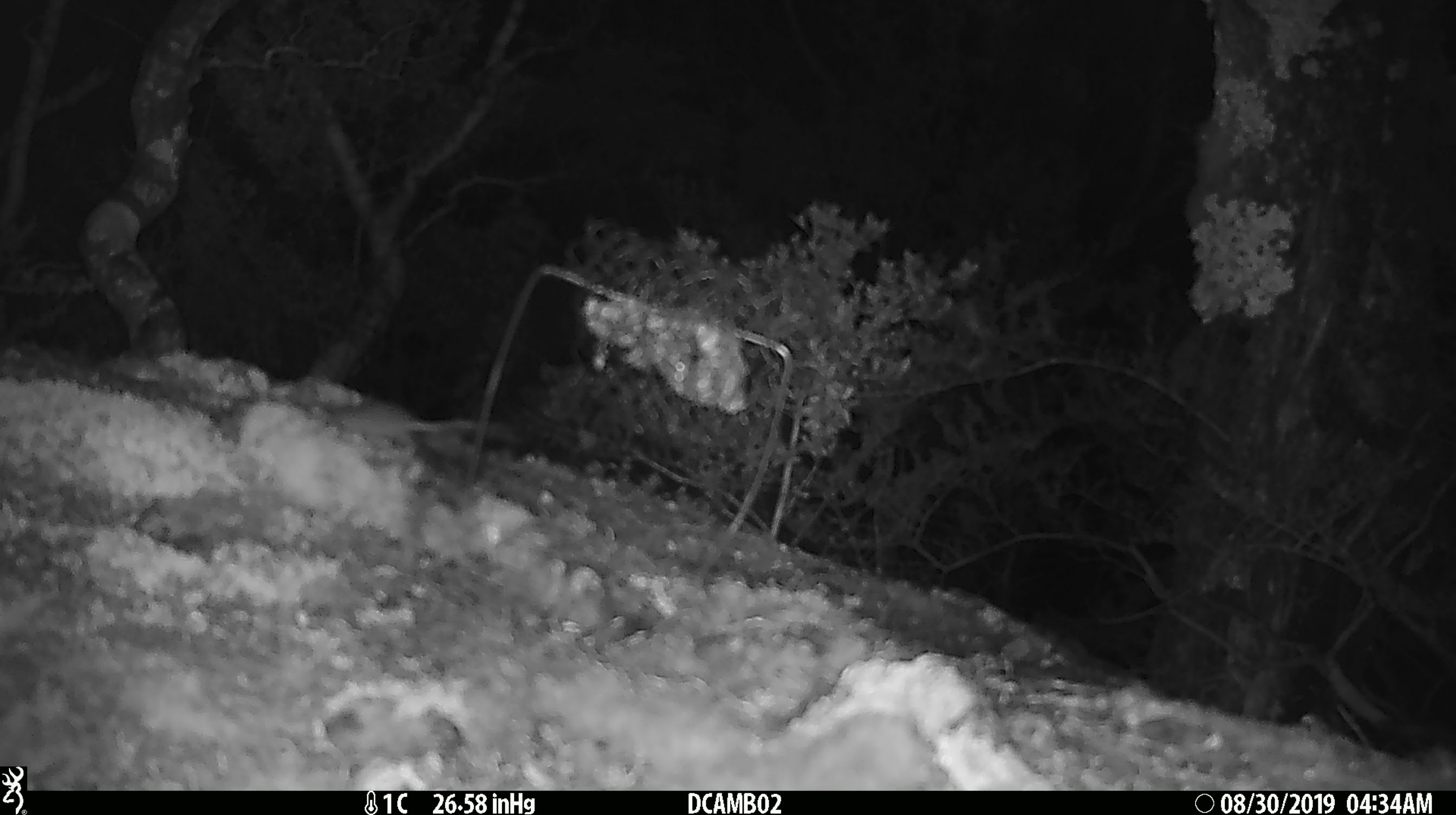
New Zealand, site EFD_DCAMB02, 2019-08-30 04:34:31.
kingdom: Animalia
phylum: Chordata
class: Mammalia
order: Rodentia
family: Muridae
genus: Mus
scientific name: Mus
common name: mouse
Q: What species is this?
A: Mouse (Mus).